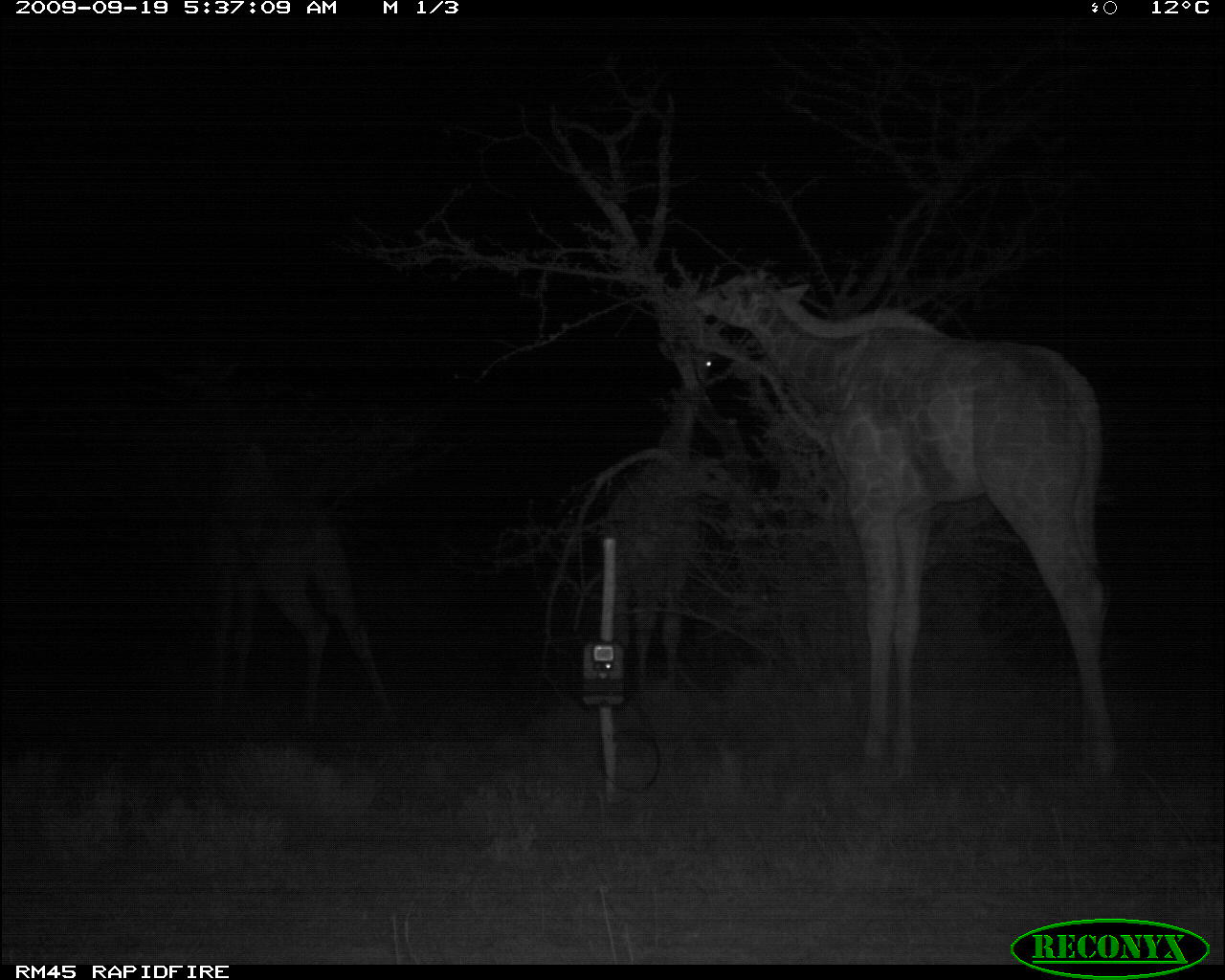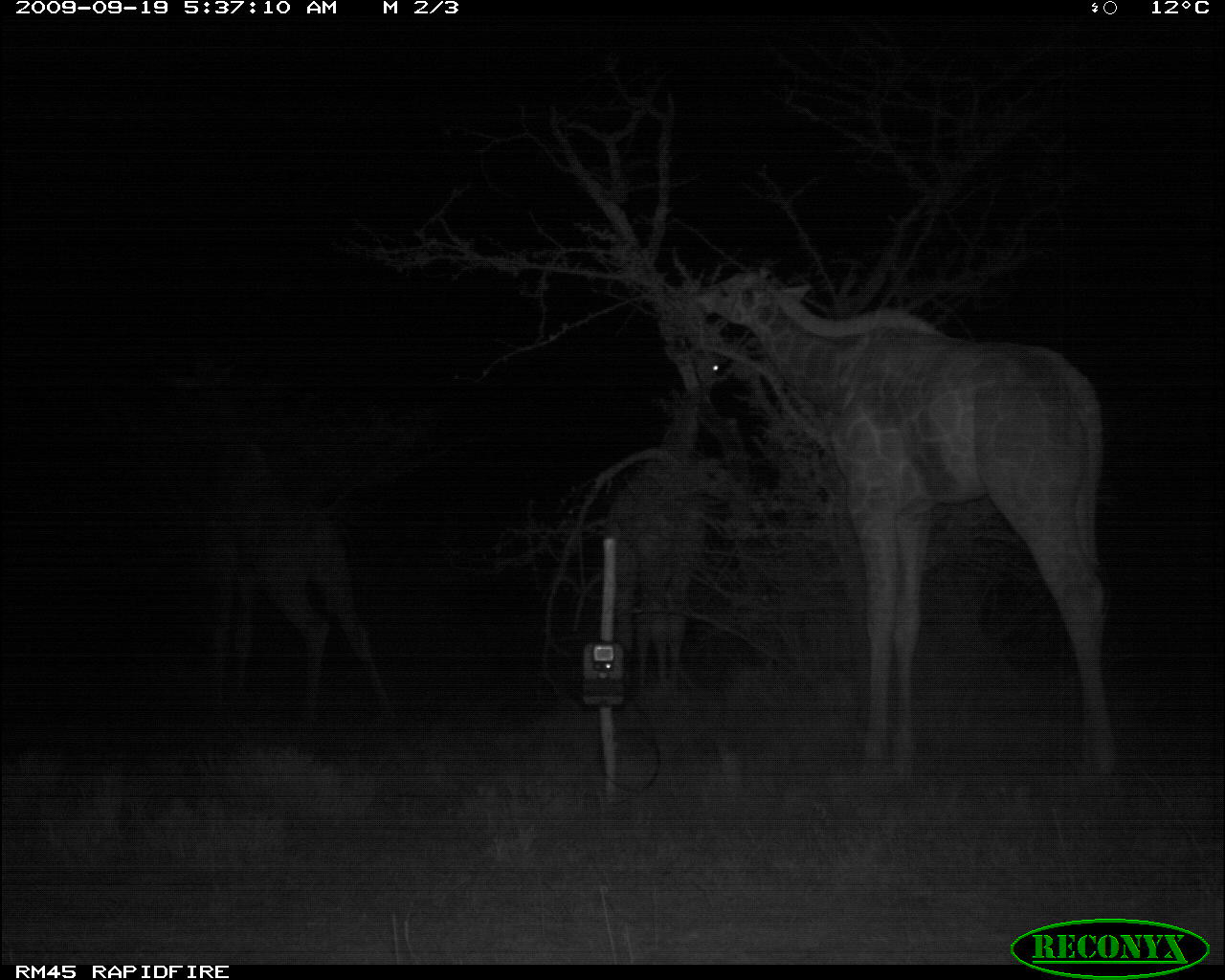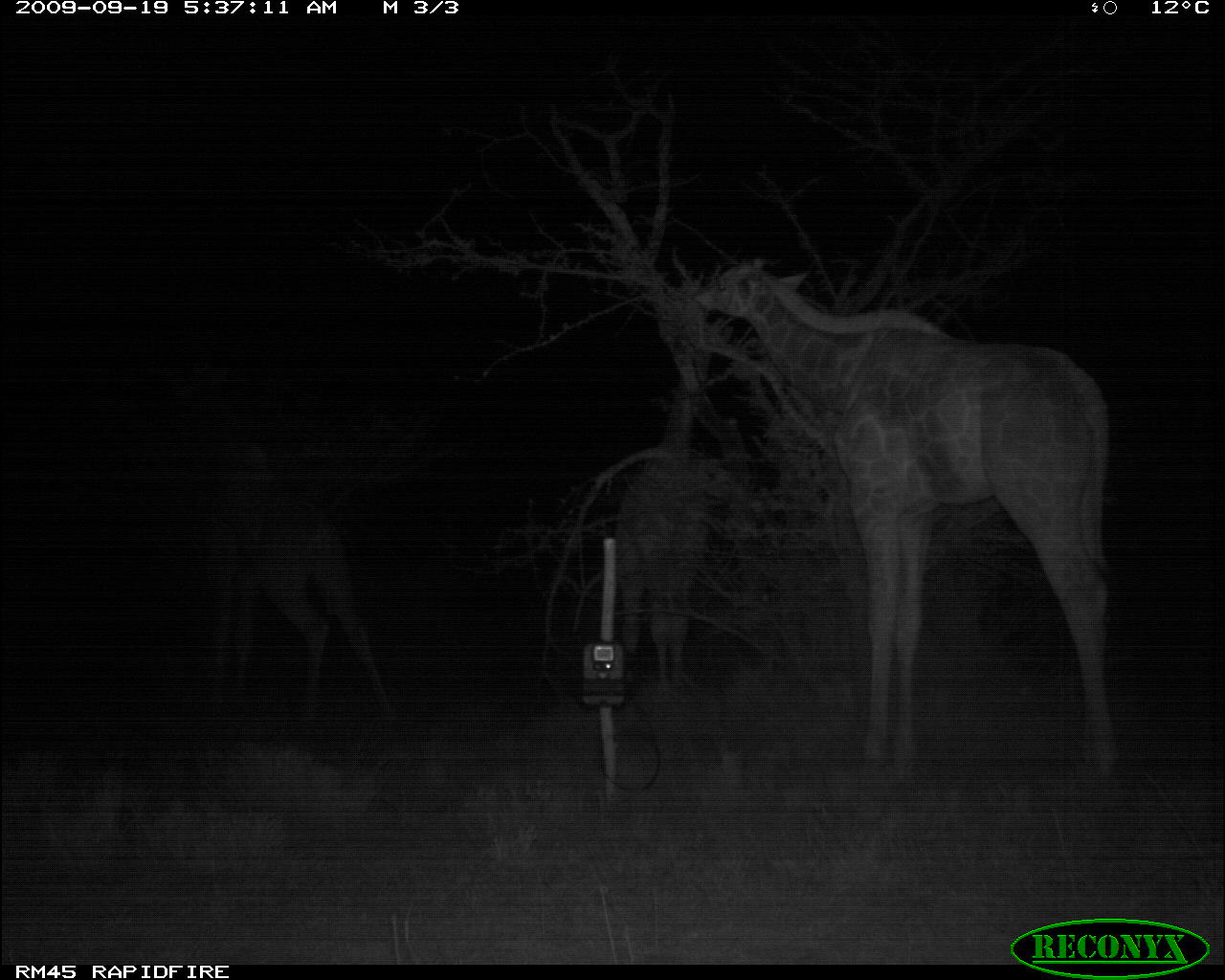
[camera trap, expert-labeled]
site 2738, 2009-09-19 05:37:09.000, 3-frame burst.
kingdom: Animalia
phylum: Chordata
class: Mammalia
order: Artiodactyla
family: Giraffidae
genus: Giraffa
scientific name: Giraffa camelopardalis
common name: giraffe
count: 3